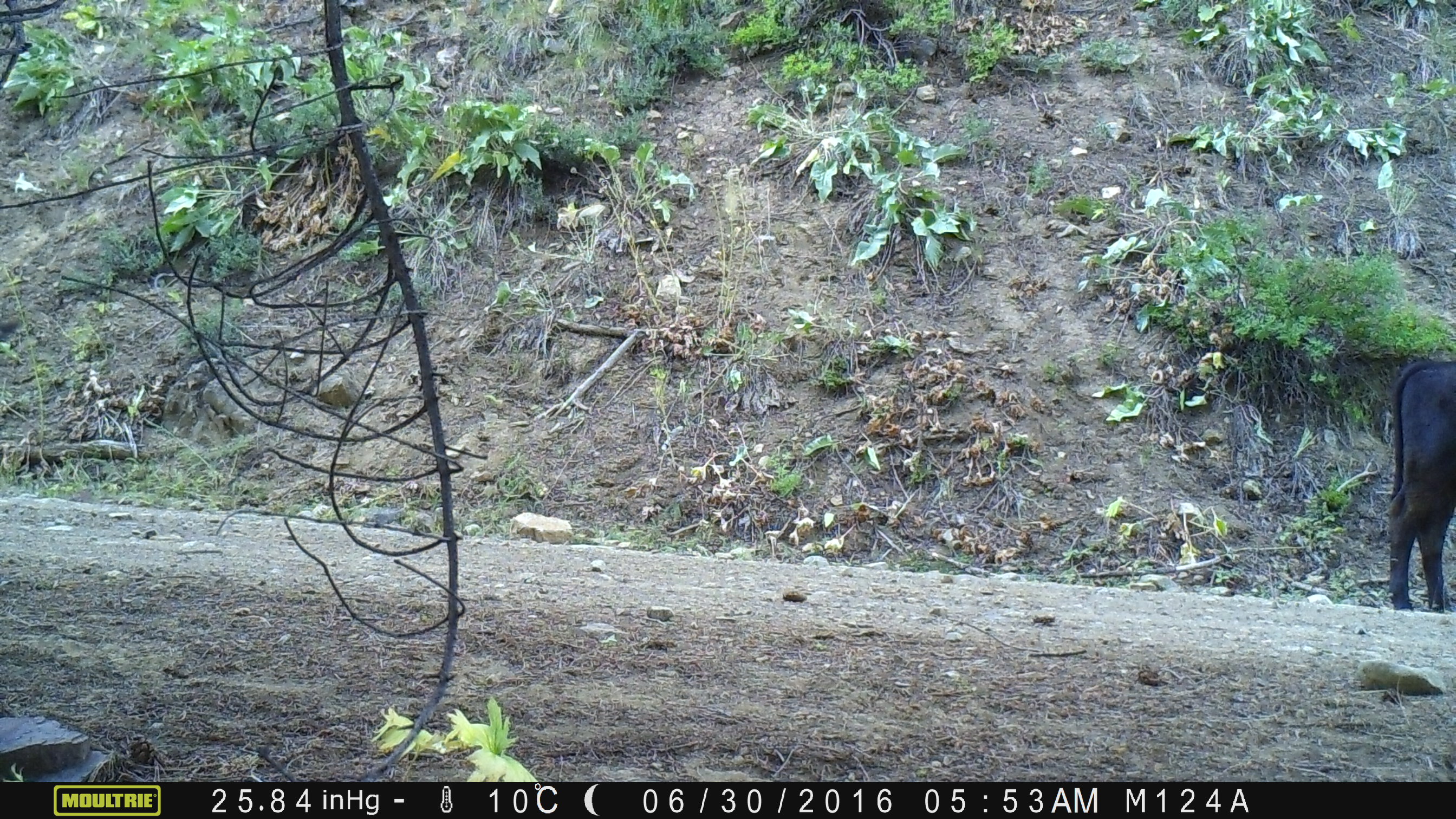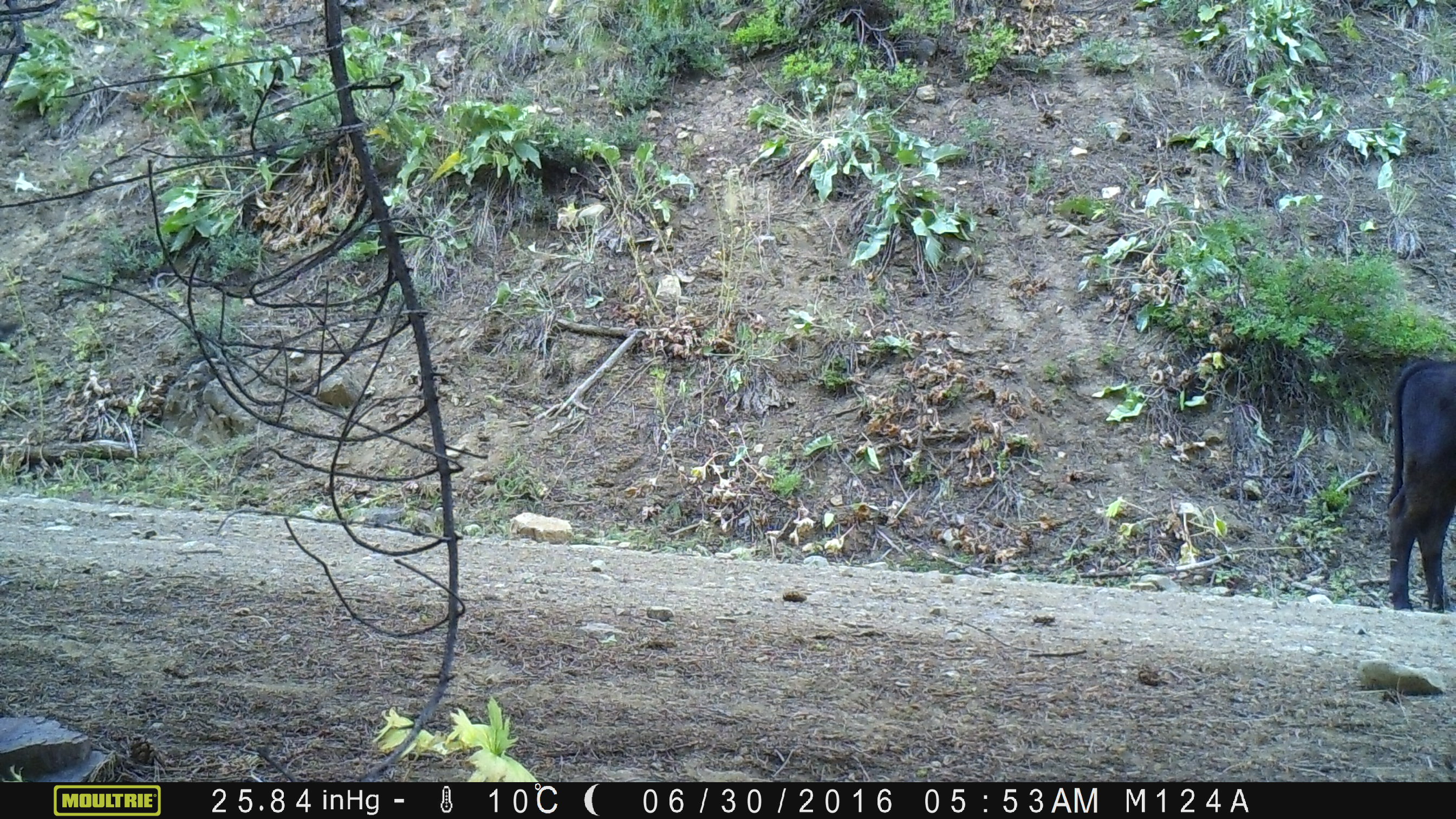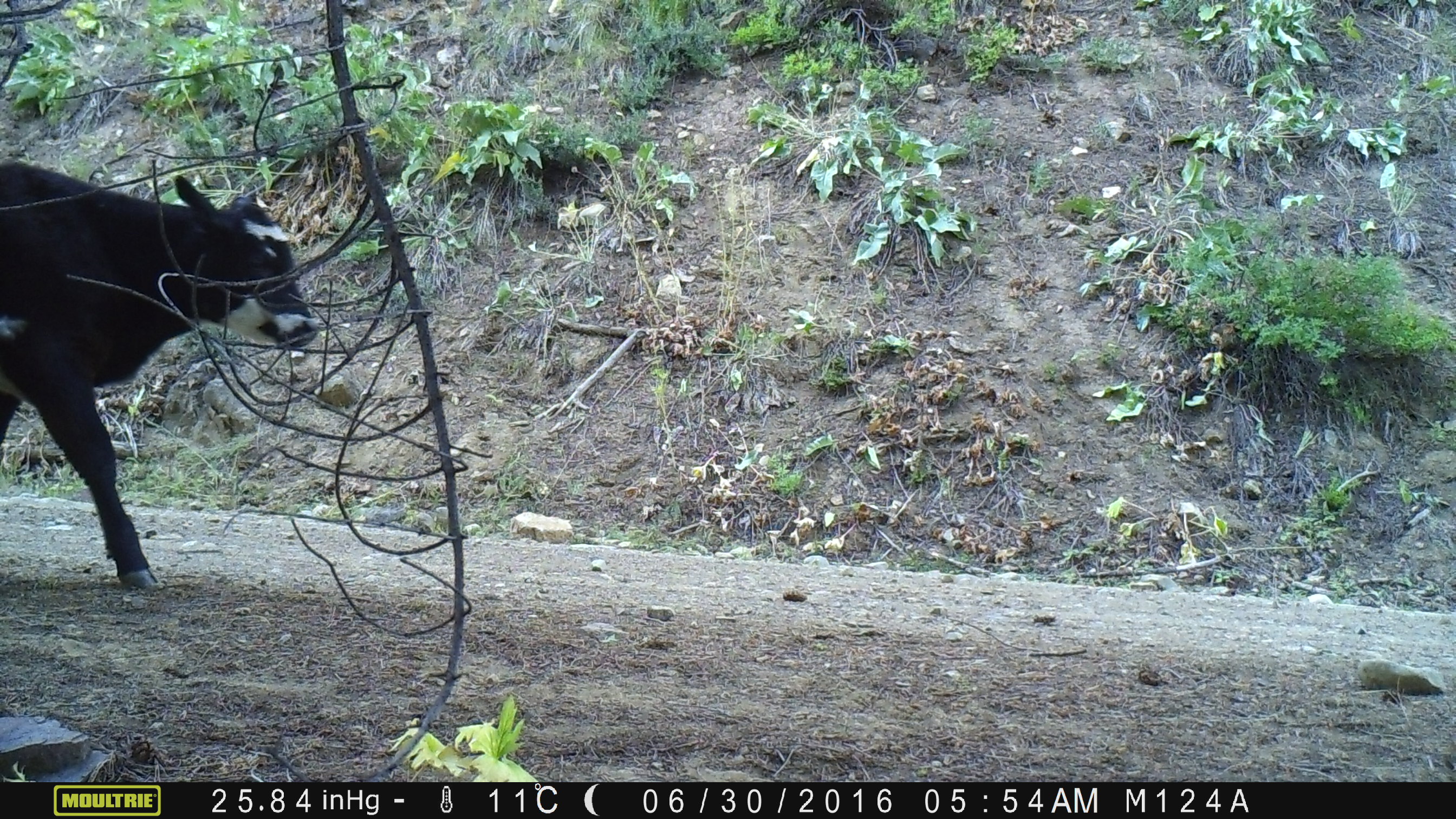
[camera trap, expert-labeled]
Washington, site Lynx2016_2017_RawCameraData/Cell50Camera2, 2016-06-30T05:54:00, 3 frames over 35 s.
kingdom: Animalia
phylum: Chordata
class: Mammalia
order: Artiodactyla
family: Bovidae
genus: Bos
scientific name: Bos taurus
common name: domestic cattle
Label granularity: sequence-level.